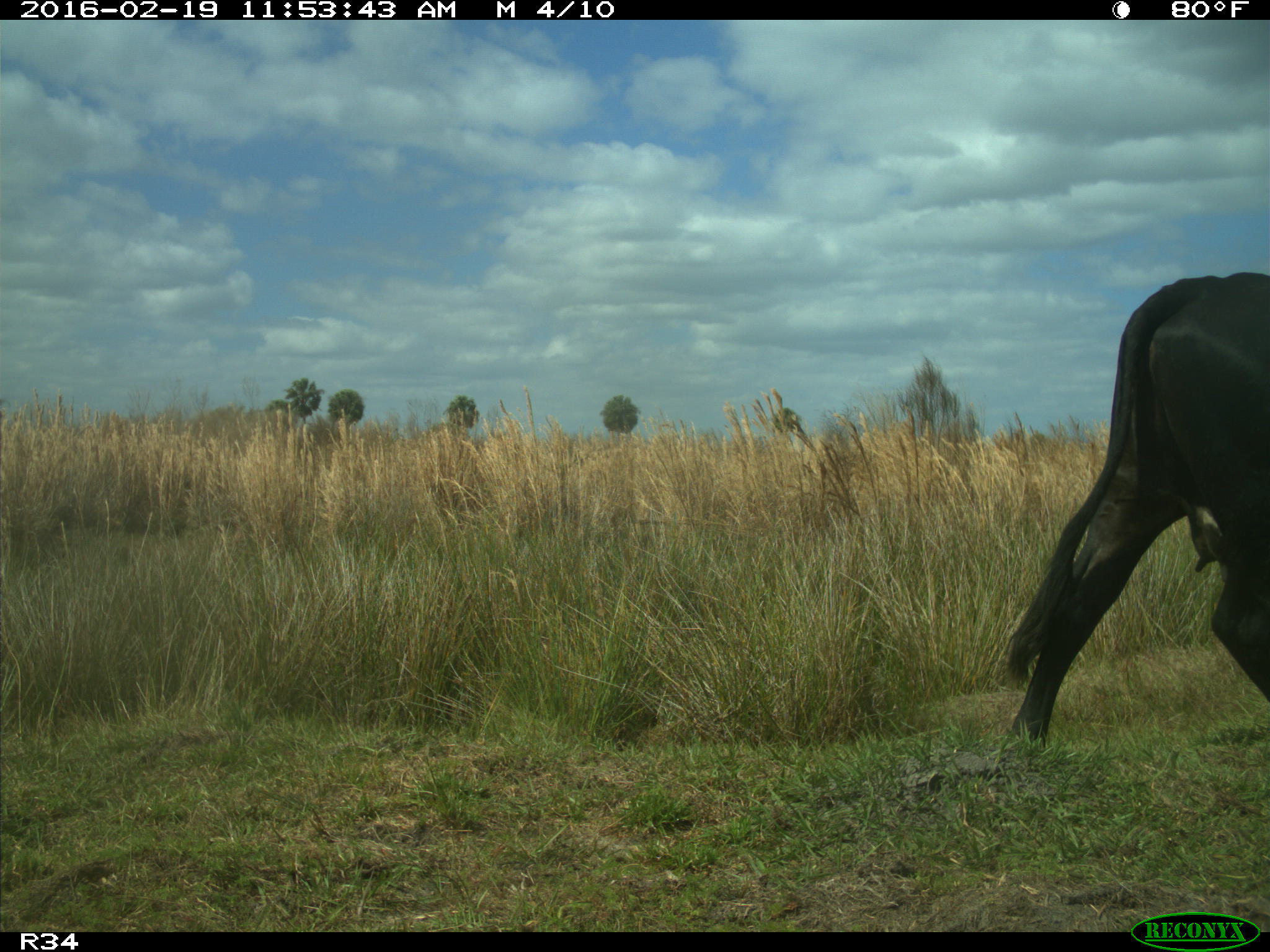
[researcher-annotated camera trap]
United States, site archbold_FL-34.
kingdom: Animalia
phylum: Chordata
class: Mammalia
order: Artiodactyla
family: Bovidae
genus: Bos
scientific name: Bos taurus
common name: domestic cow